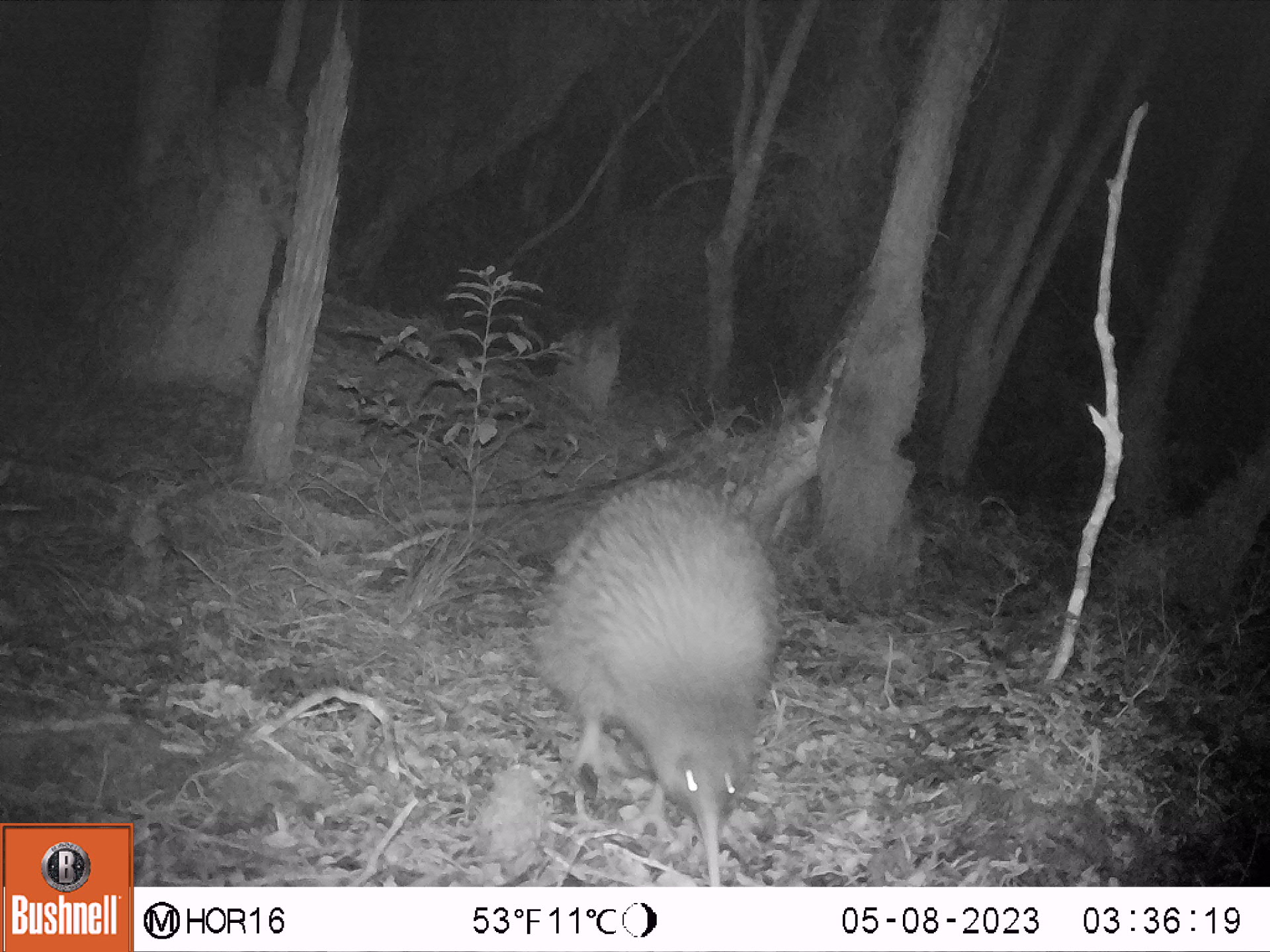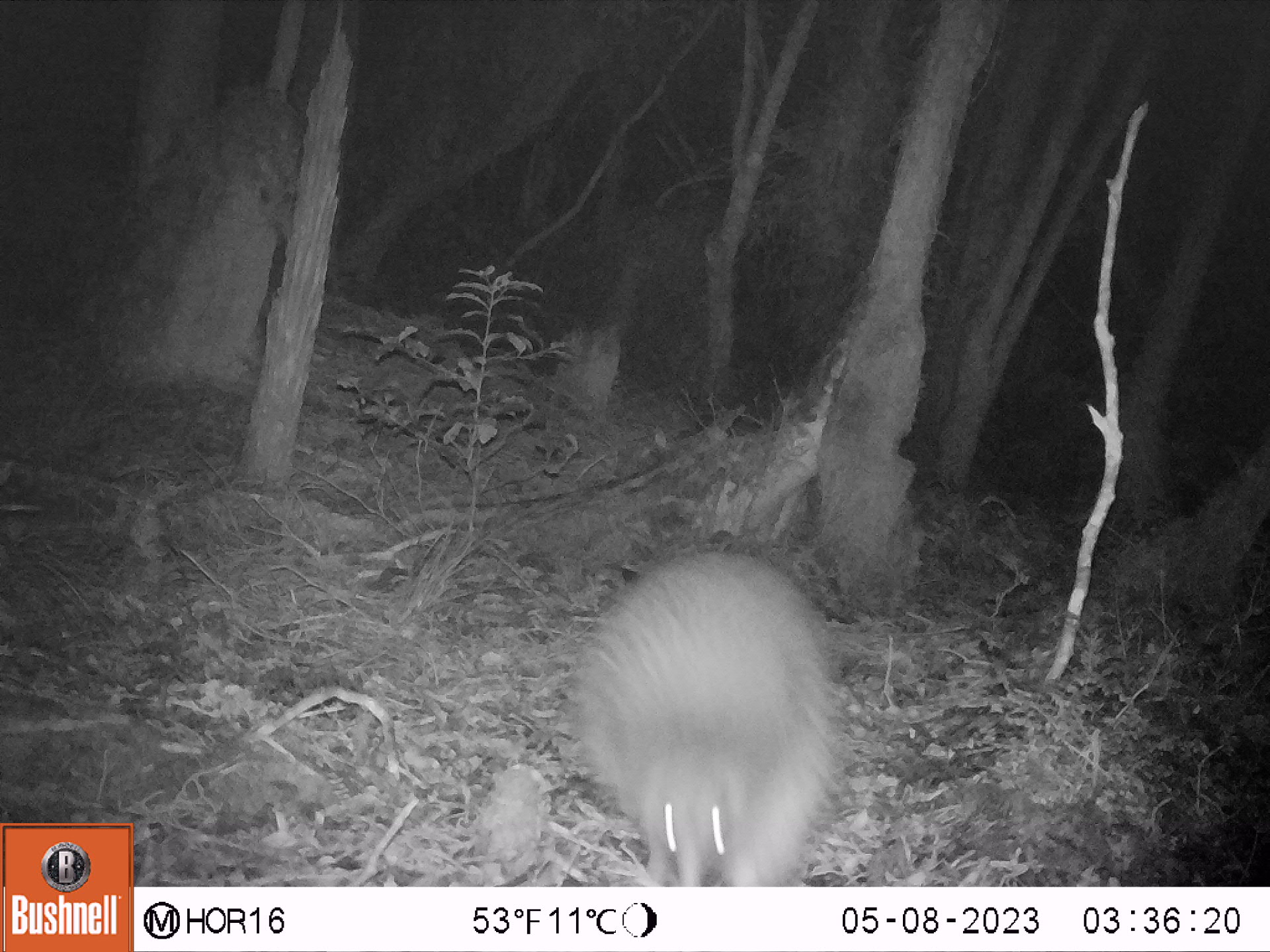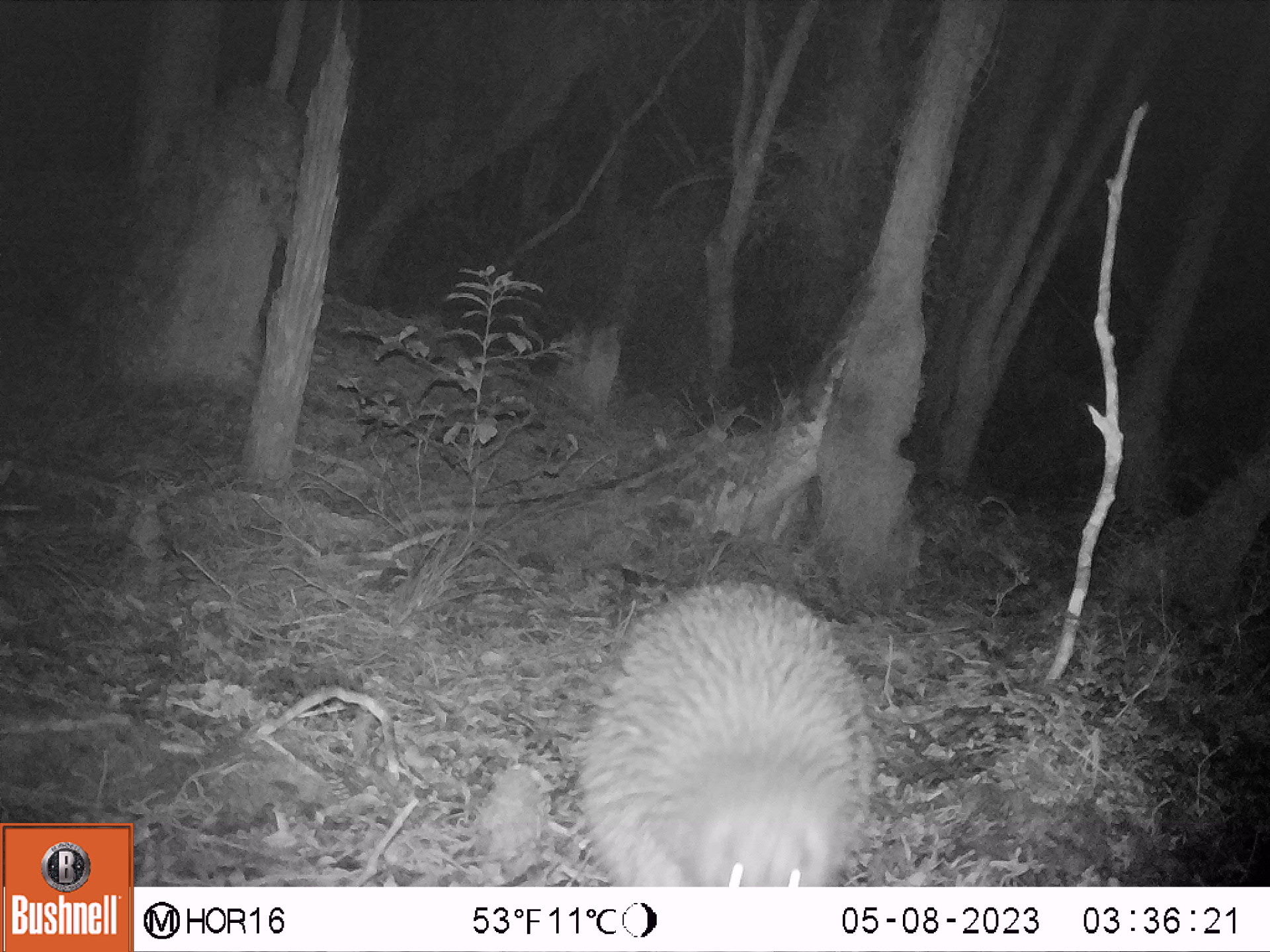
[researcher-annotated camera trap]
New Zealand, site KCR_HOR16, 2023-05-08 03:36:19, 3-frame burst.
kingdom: Animalia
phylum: Chordata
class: Aves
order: Apterygiformes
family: Apterygidae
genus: Apteryx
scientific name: Apteryx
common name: kiwi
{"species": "kiwi (Apteryx)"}